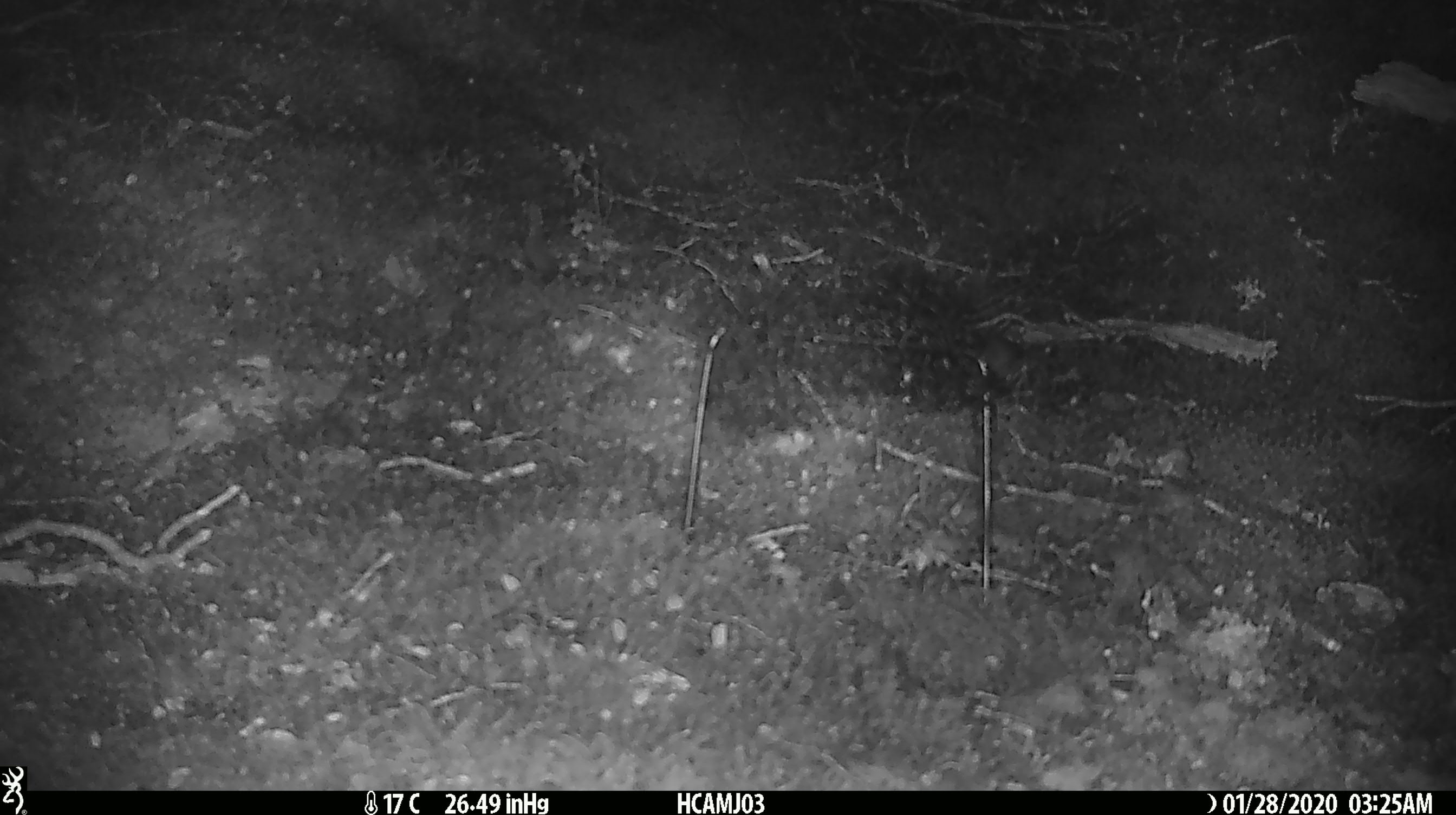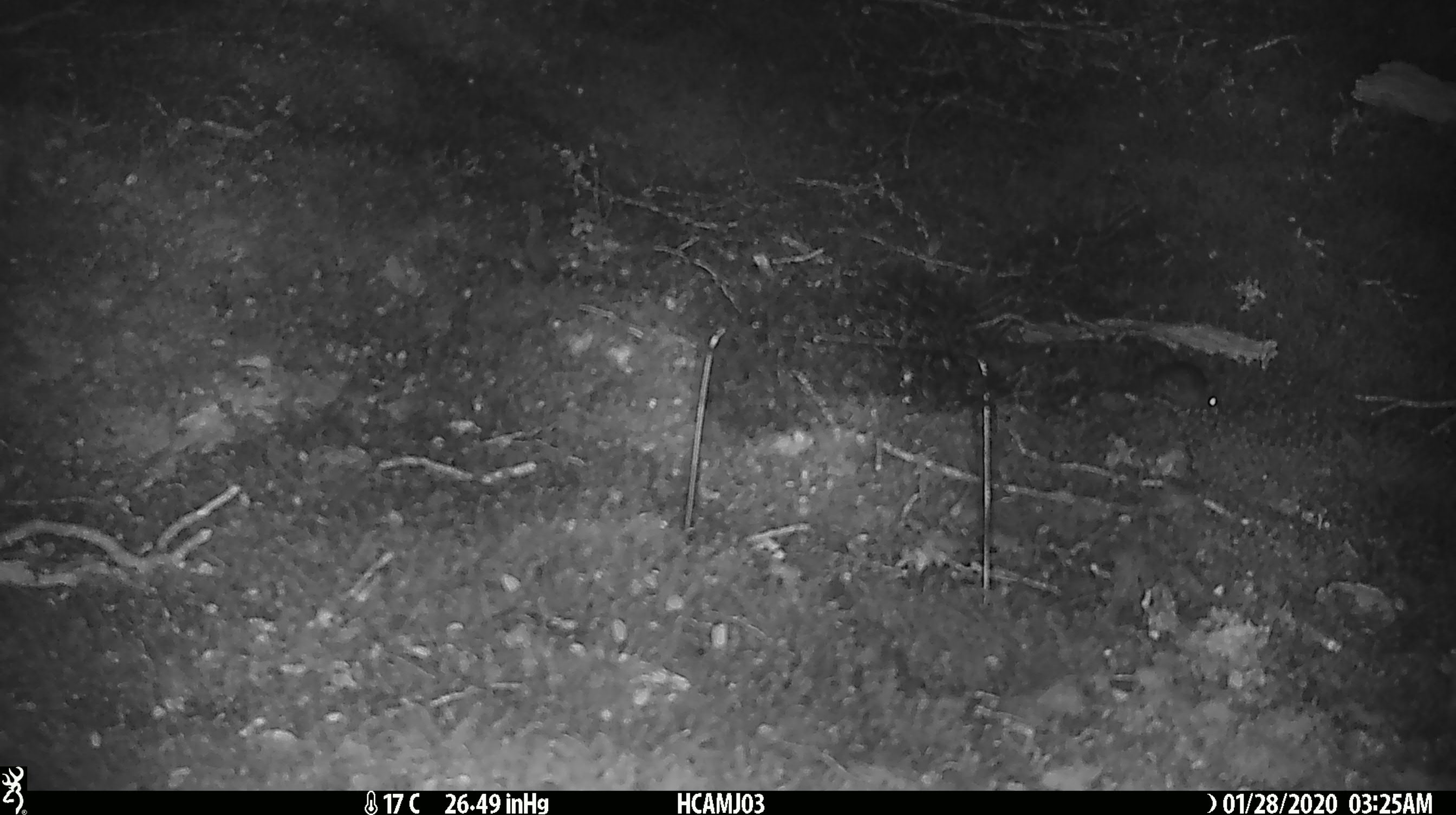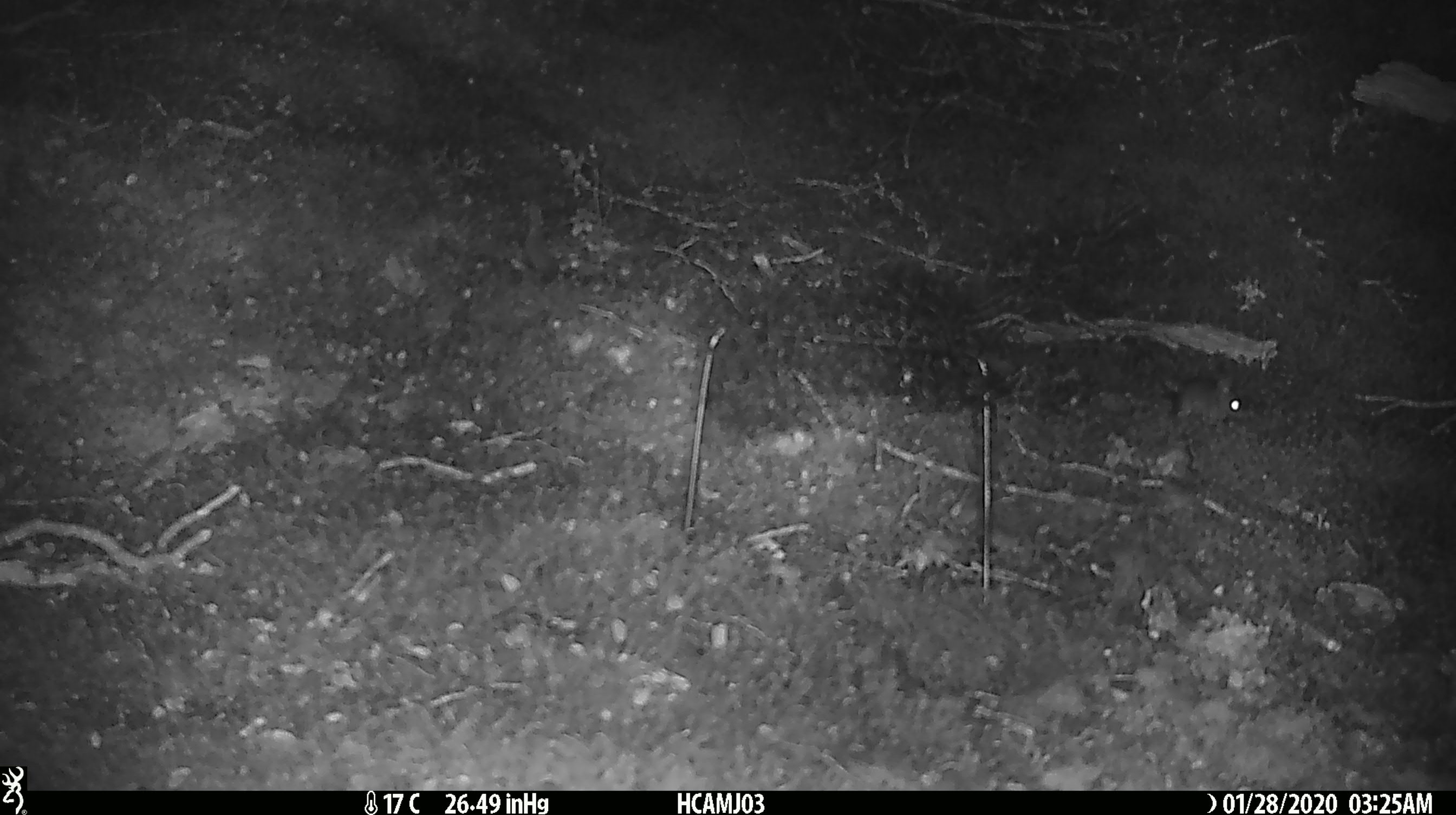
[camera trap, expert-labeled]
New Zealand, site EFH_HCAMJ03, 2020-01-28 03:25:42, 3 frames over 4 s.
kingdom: Animalia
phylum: Chordata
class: Mammalia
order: Rodentia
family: Muridae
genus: Mus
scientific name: Mus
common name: mouse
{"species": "mouse (Mus)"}